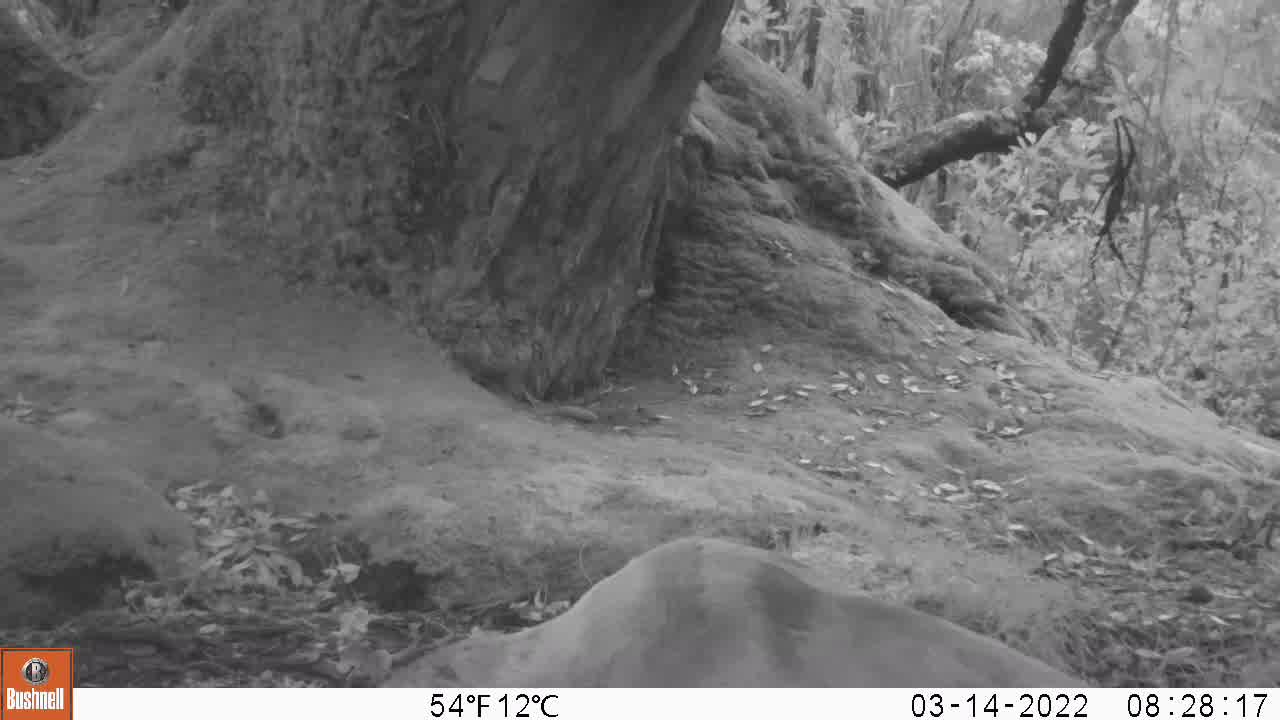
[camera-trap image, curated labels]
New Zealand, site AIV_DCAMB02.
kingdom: Animalia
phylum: Chordata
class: Mammalia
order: Carnivora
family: Otariidae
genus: Phocarctos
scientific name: Phocarctos hookeri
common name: new zealand sea lion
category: sealion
Sealion (new zealand sea lion) (Phocarctos hookeri).